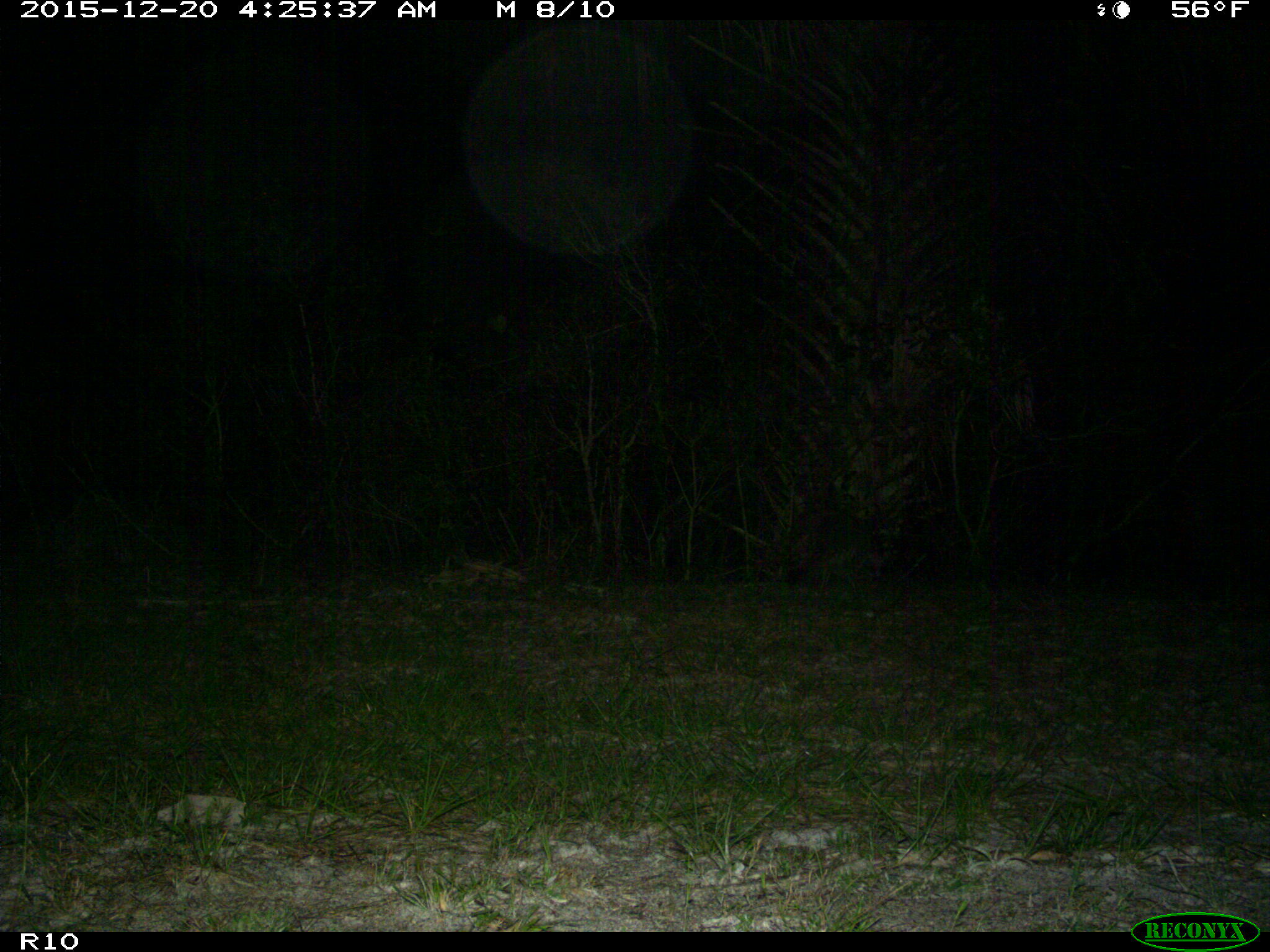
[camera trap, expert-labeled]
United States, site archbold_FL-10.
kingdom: Animalia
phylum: Chordata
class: Mammalia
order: Carnivora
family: Procyonidae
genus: Procyon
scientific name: Procyon lotor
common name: common raccoon